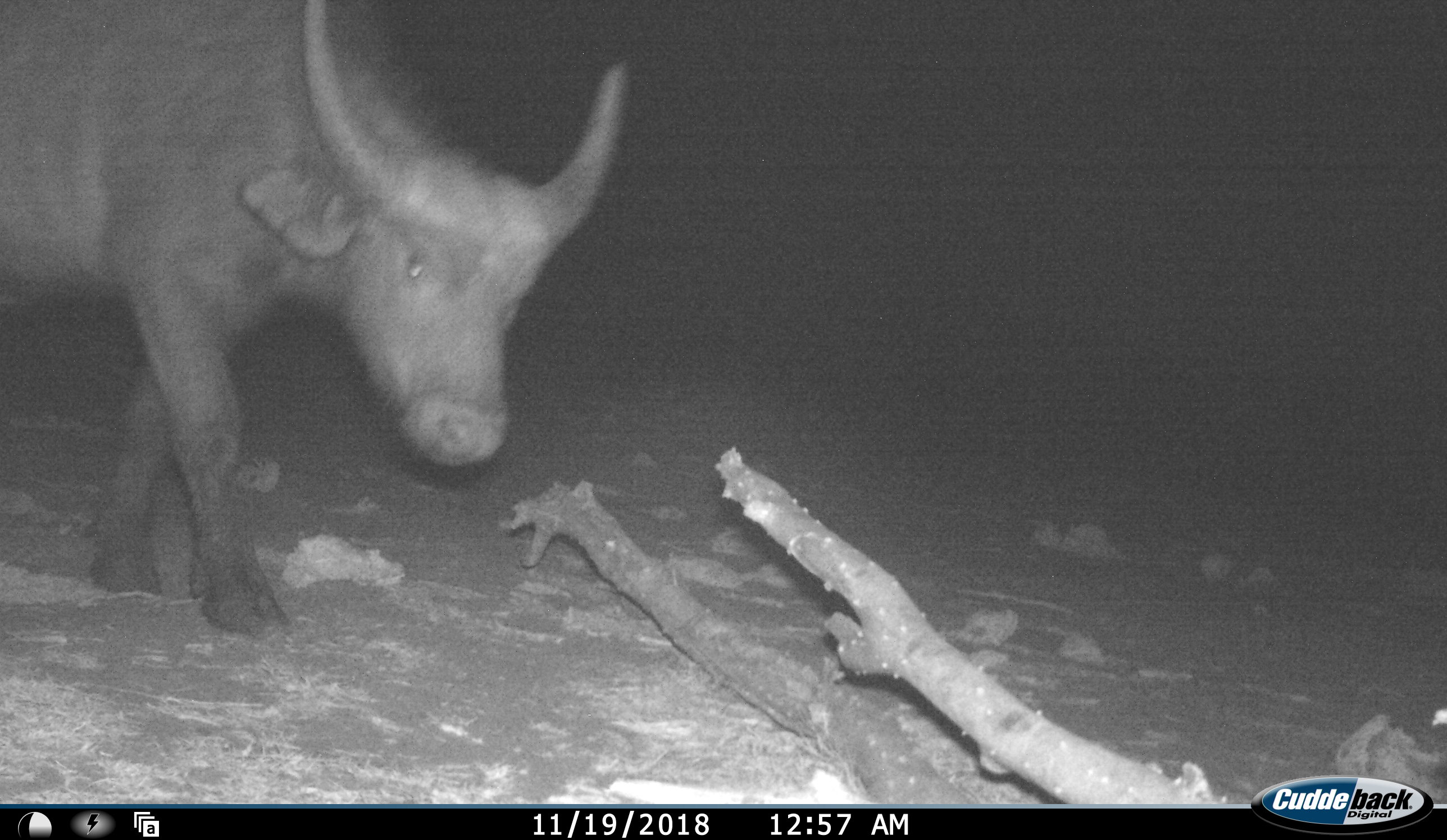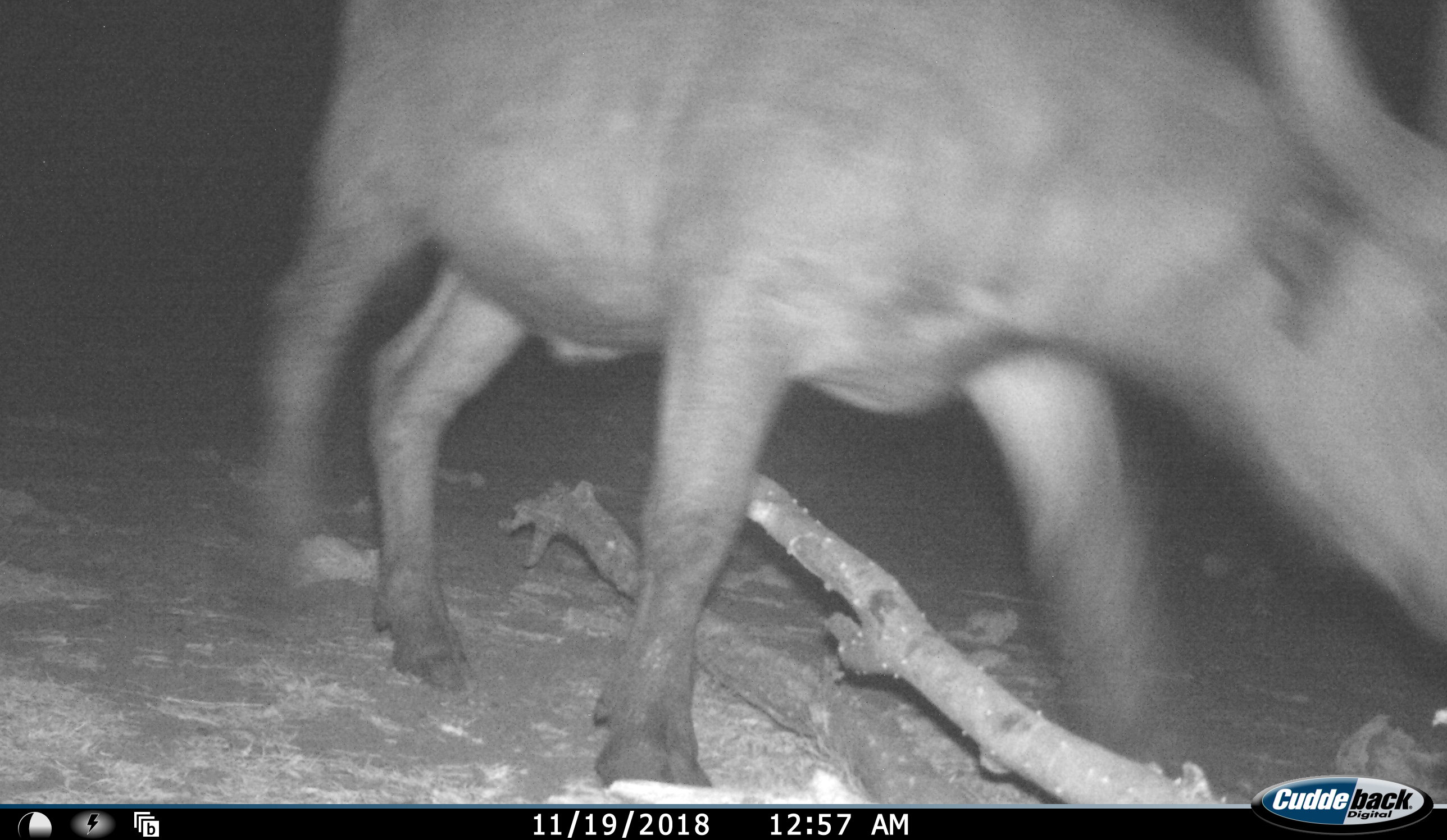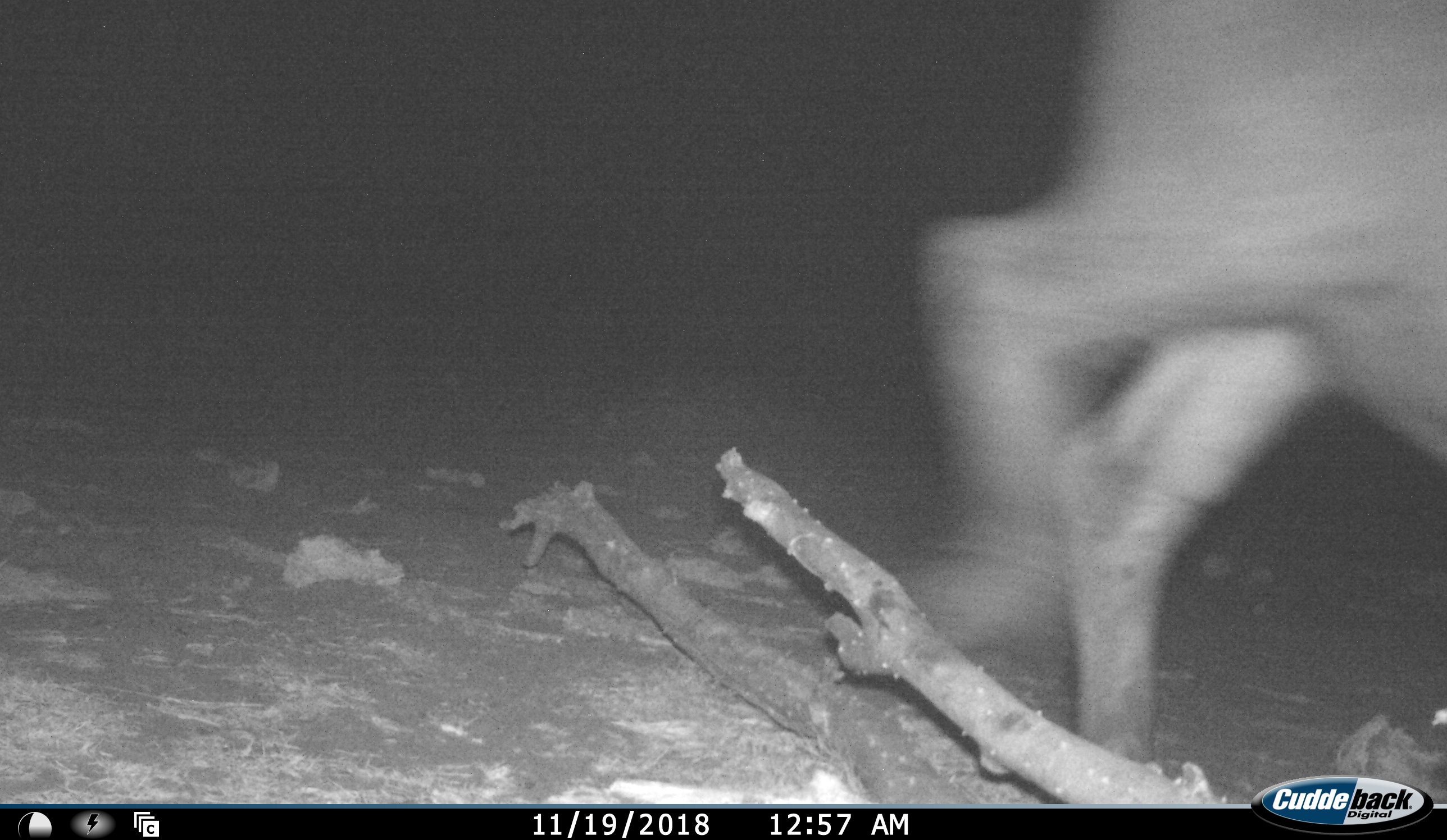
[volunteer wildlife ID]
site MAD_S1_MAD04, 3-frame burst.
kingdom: Animalia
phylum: Chordata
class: Mammalia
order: Artiodactyla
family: Bovidae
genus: Syncerus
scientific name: Syncerus caffer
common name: african buffalo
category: buffalo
Buffalo (african buffalo) (Syncerus caffer), count 1. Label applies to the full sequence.